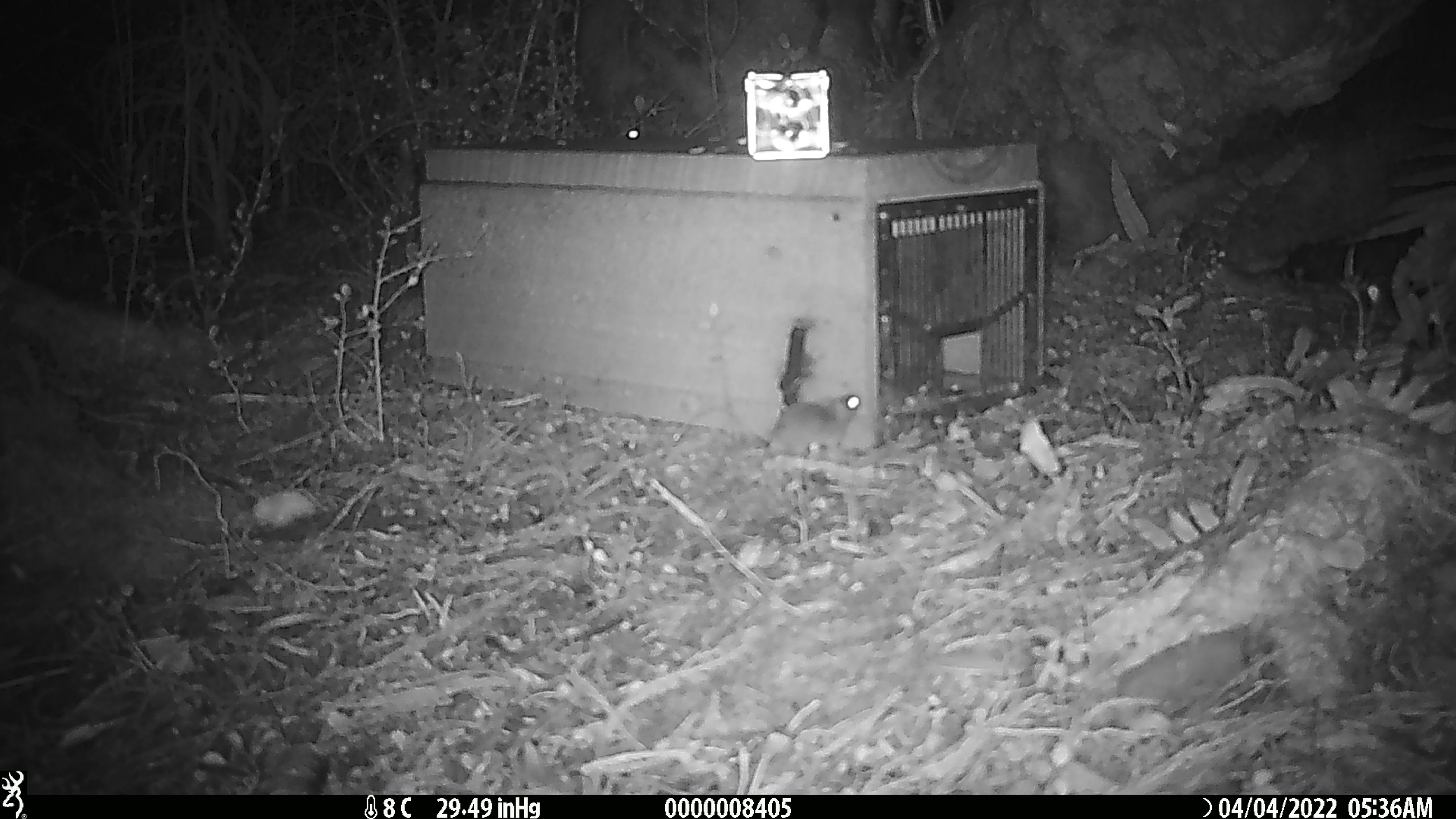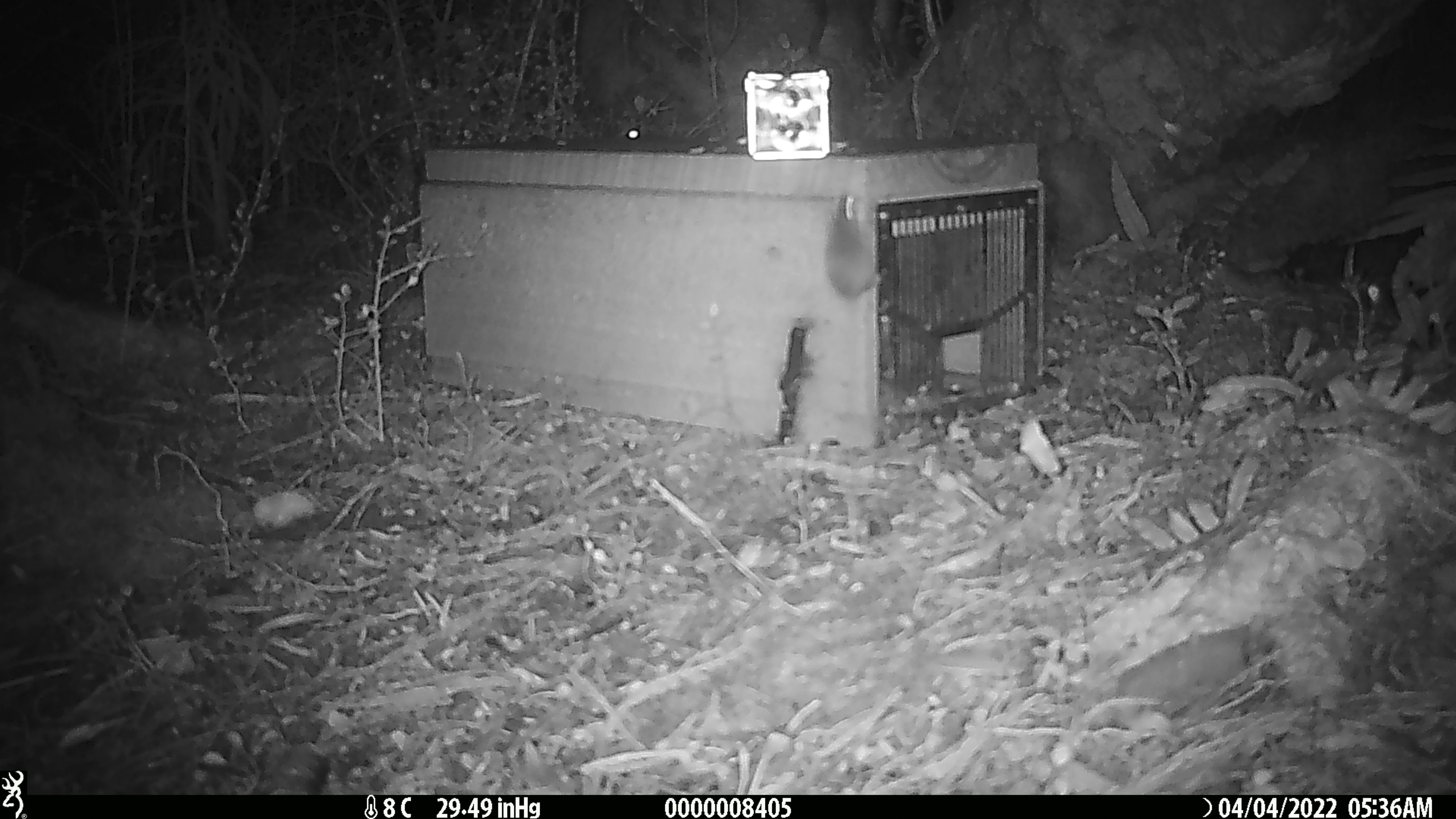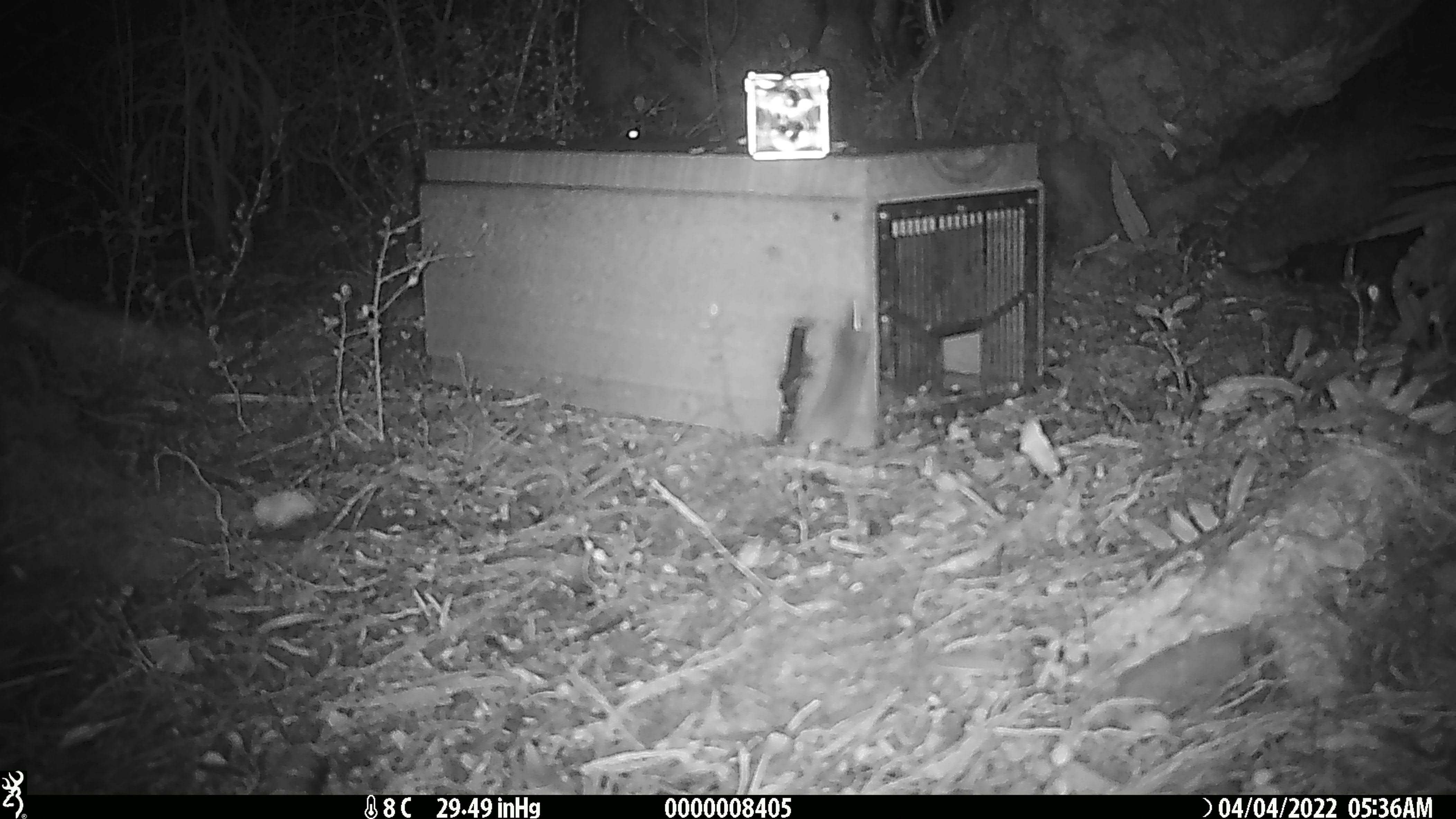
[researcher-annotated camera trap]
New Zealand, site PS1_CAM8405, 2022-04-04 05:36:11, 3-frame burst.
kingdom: Animalia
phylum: Chordata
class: Mammalia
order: Rodentia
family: Muridae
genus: Mus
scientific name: Mus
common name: mouse